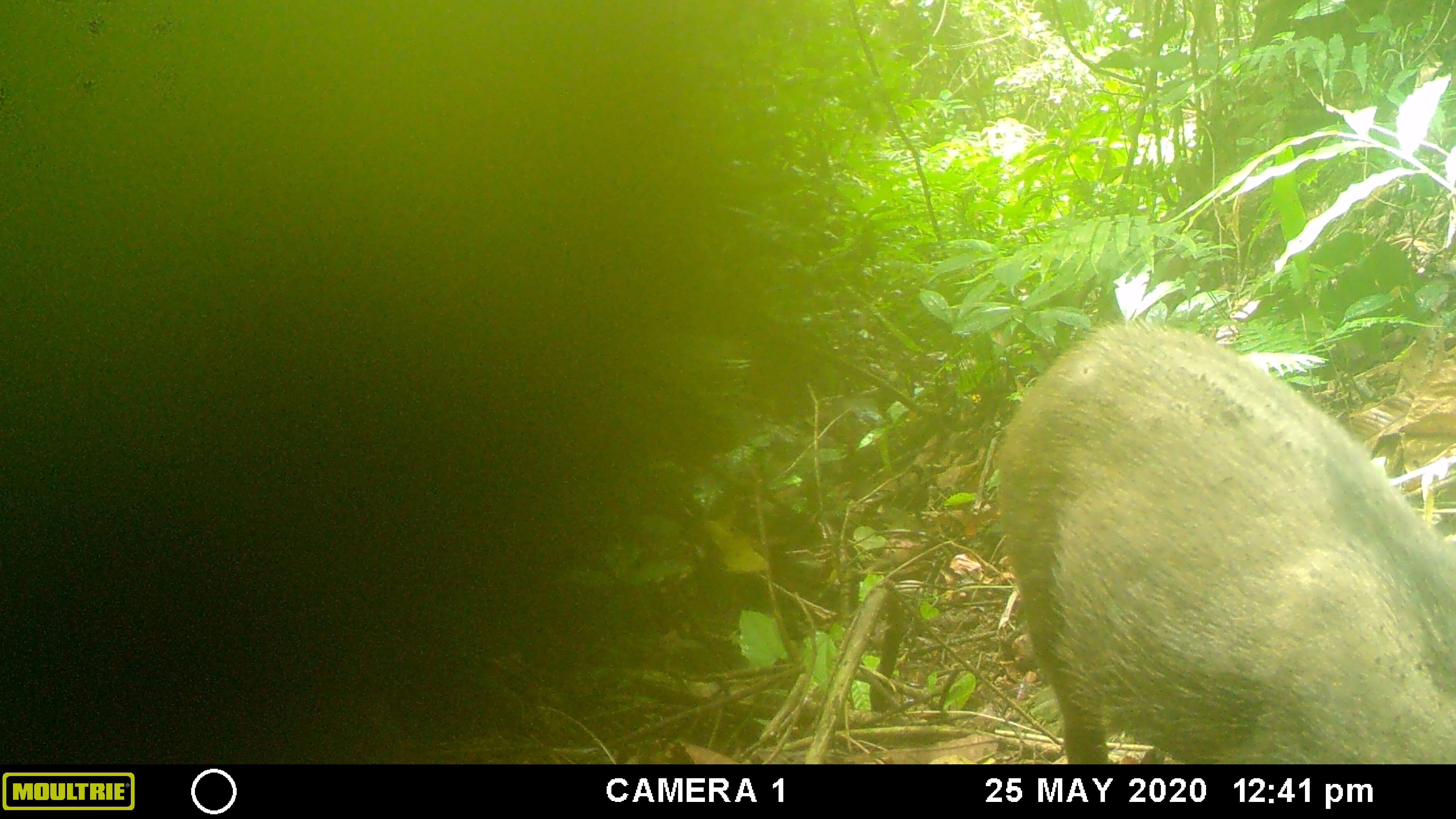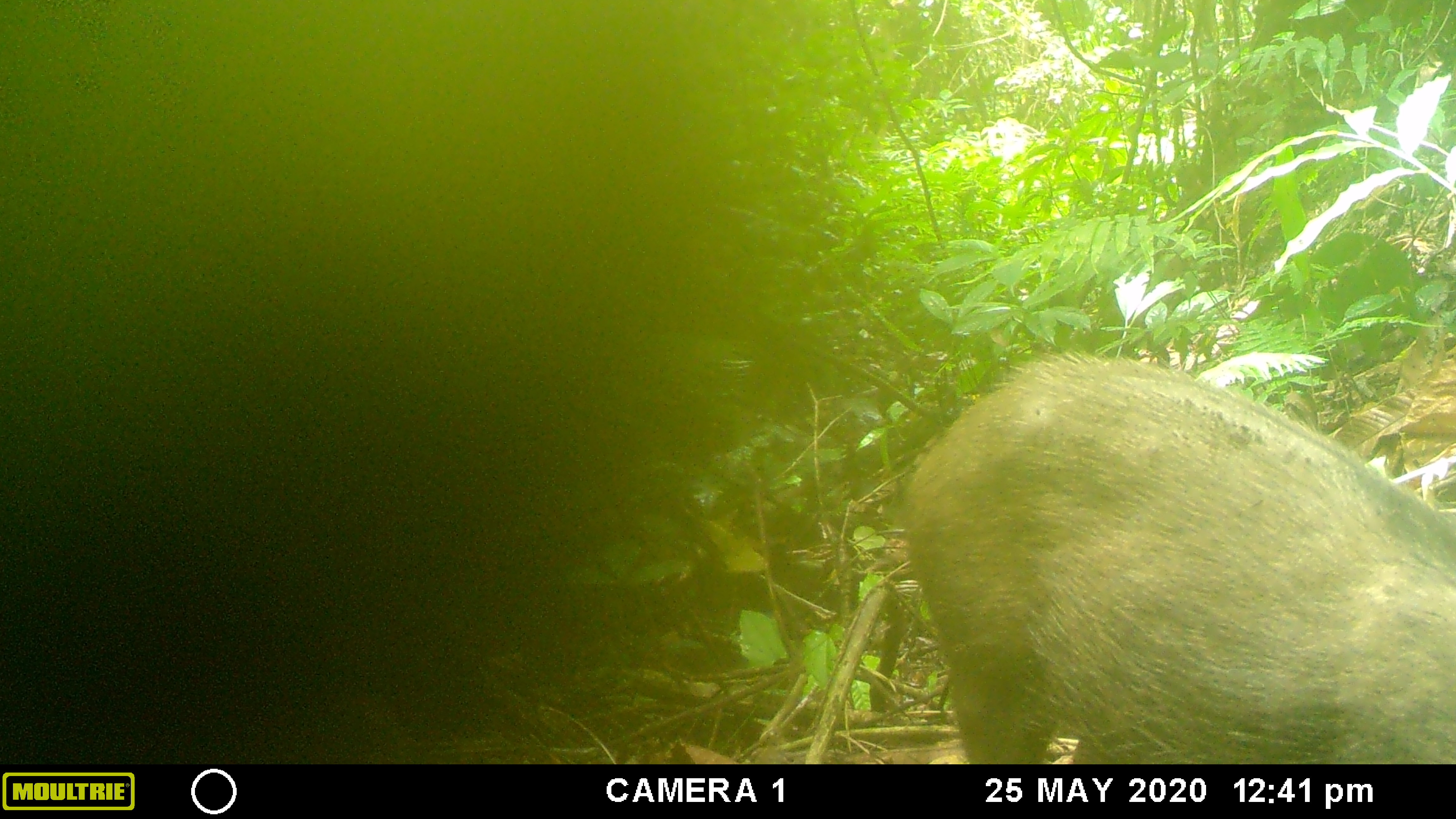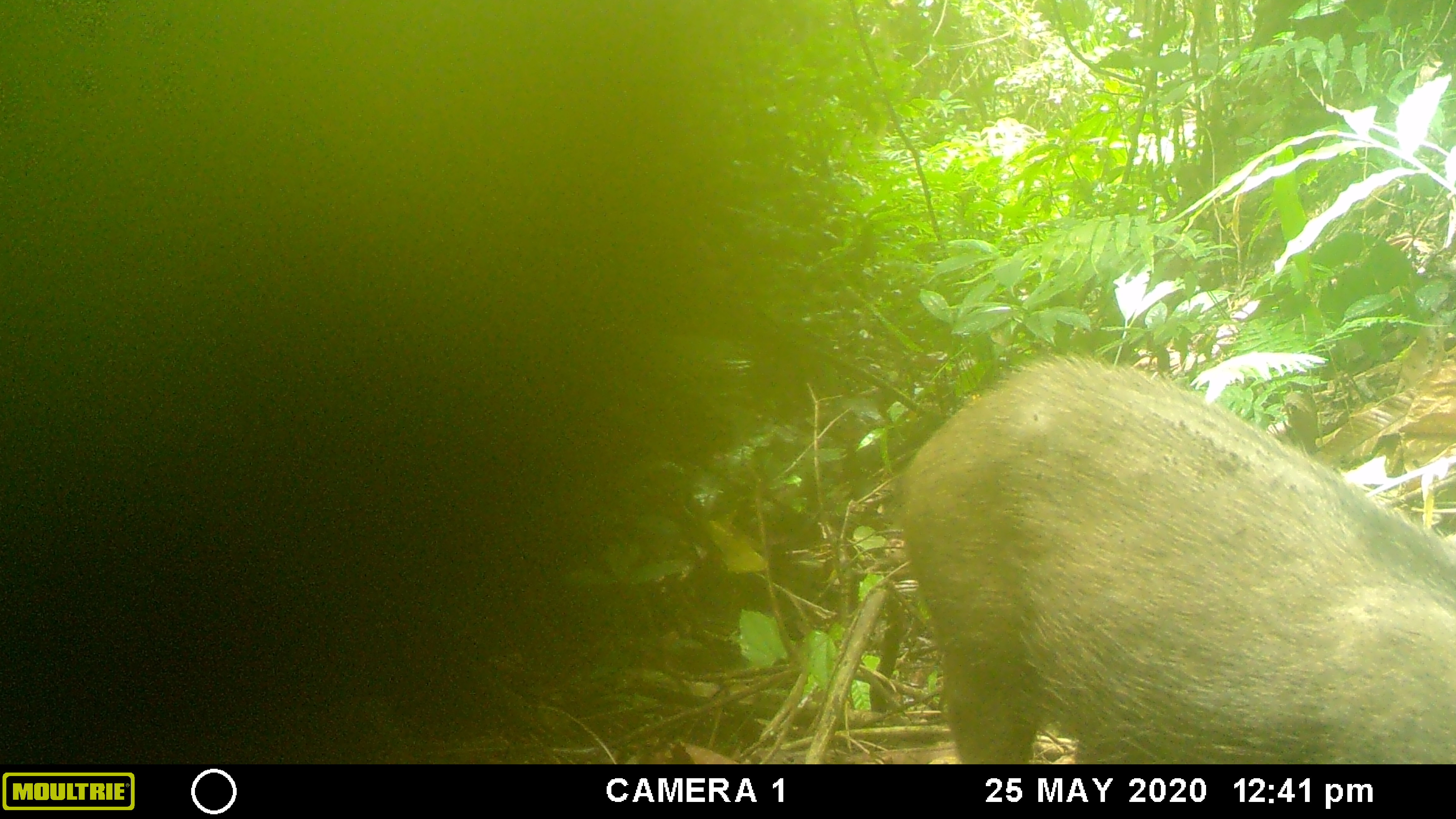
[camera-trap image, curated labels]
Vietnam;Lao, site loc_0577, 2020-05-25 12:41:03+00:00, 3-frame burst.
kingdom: Animalia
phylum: Chordata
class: Mammalia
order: Artiodactyla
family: Suidae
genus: Sus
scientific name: Sus scrofa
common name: eurasian wild pig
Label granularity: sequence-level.